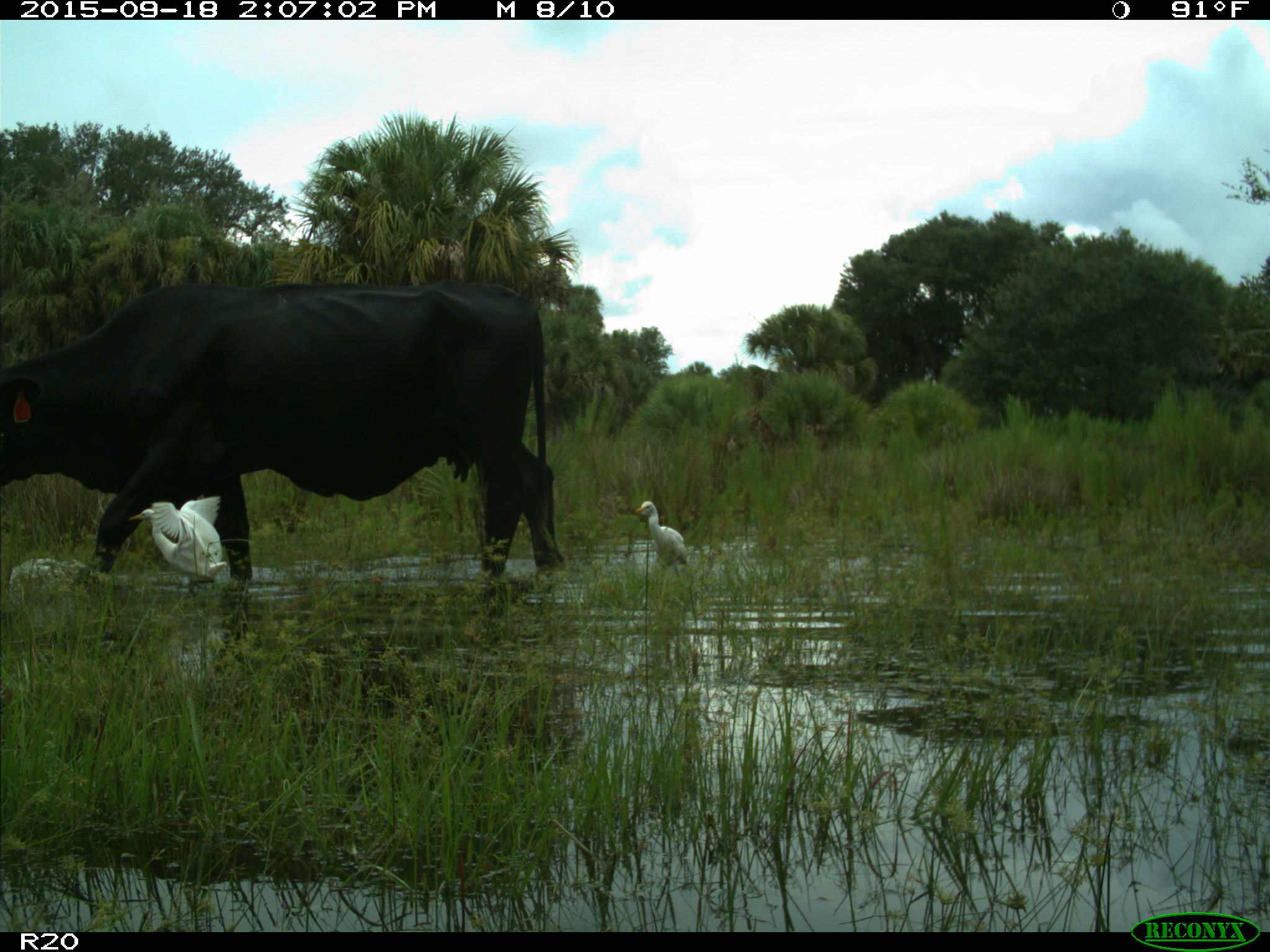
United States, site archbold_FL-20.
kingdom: Animalia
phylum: Chordata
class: Mammalia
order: Artiodactyla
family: Bovidae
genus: Bos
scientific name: Bos taurus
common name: domestic cow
Bos taurus (domestic cow).